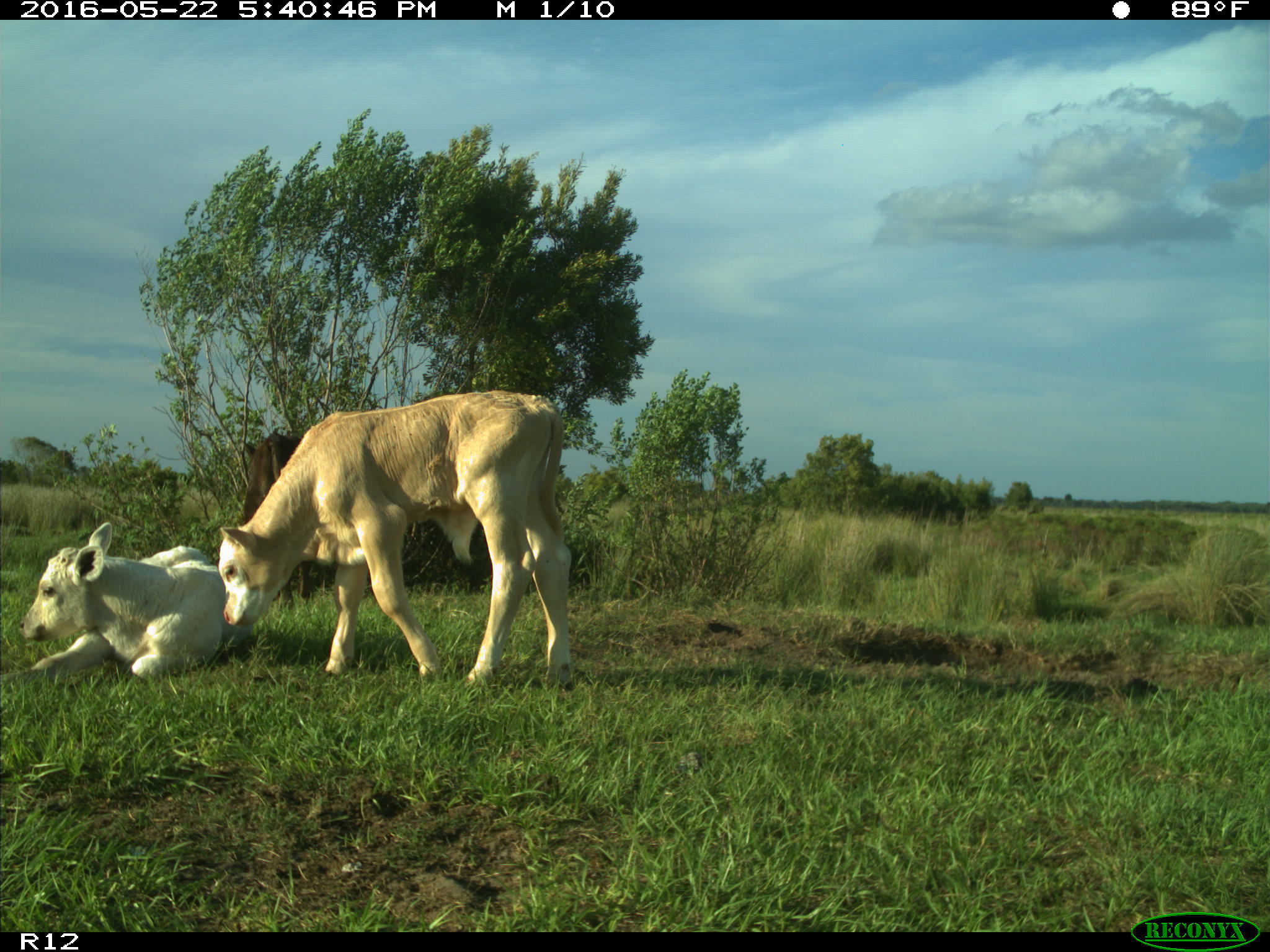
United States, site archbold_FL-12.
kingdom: Animalia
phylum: Chordata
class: Mammalia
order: Artiodactyla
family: Bovidae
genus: Bos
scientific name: Bos taurus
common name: domestic cow